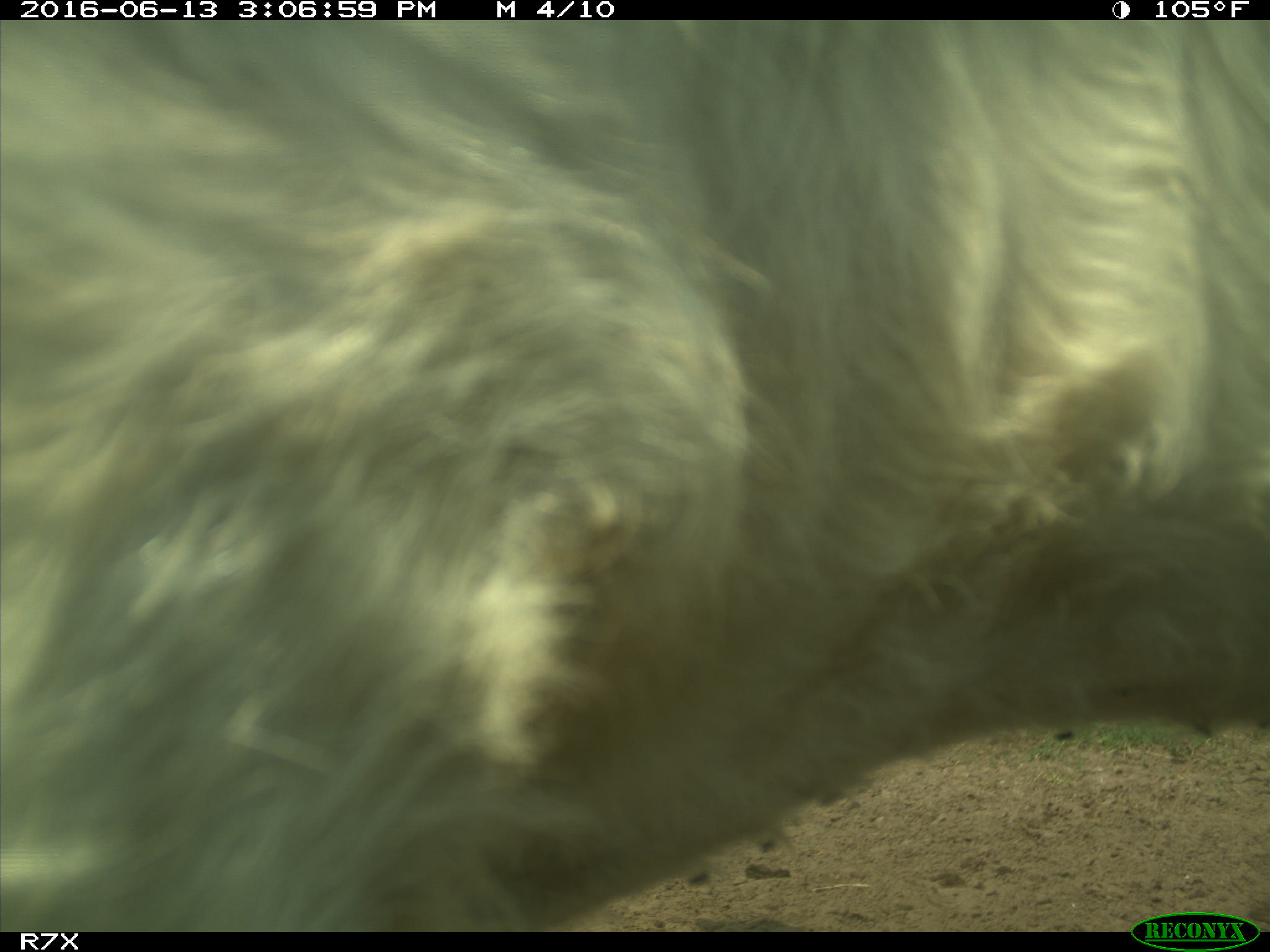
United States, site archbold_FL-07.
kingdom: Animalia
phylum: Chordata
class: Mammalia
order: Artiodactyla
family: Bovidae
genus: Bos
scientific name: Bos taurus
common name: domestic cow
Bos taurus (domestic cow).